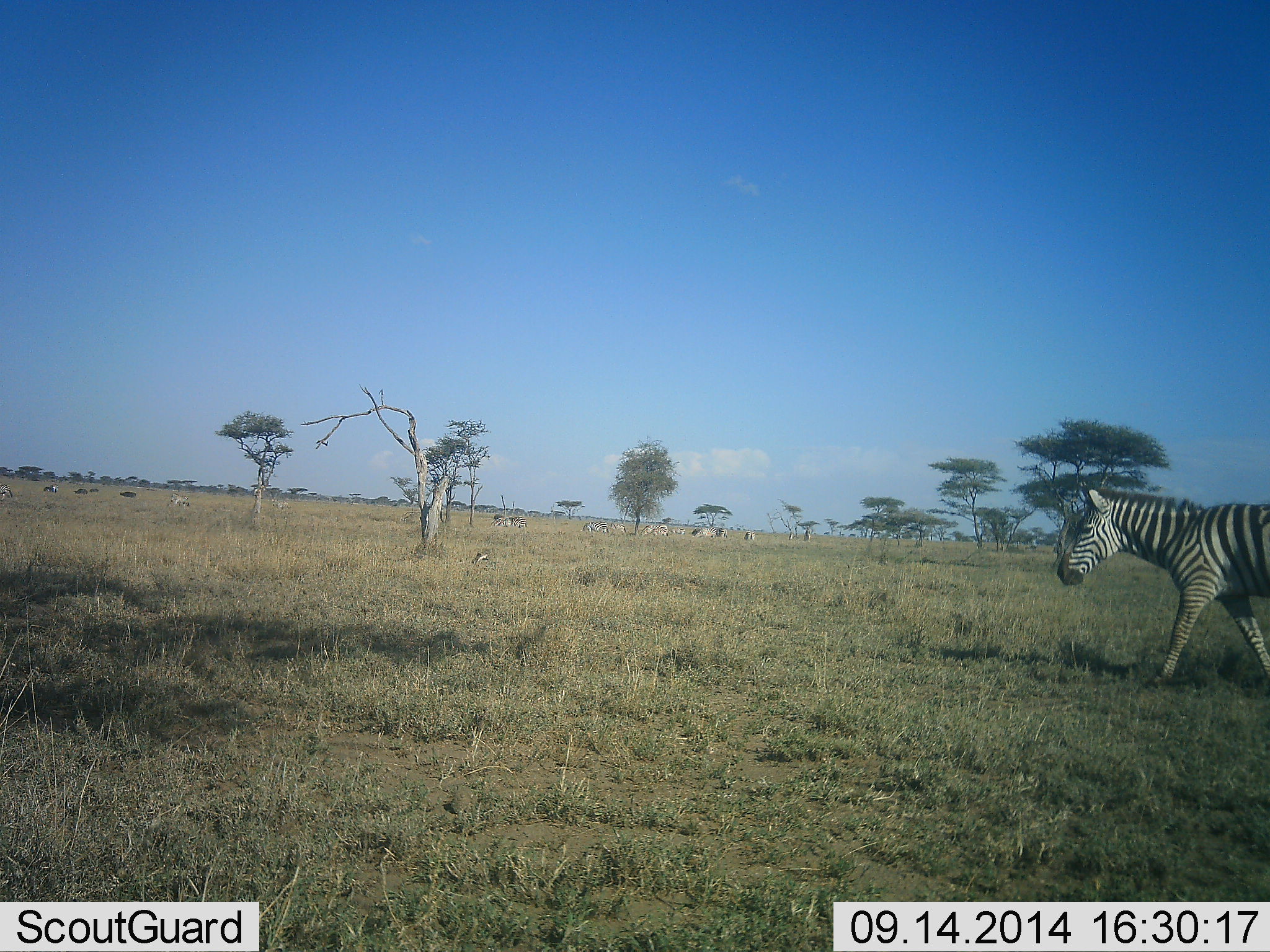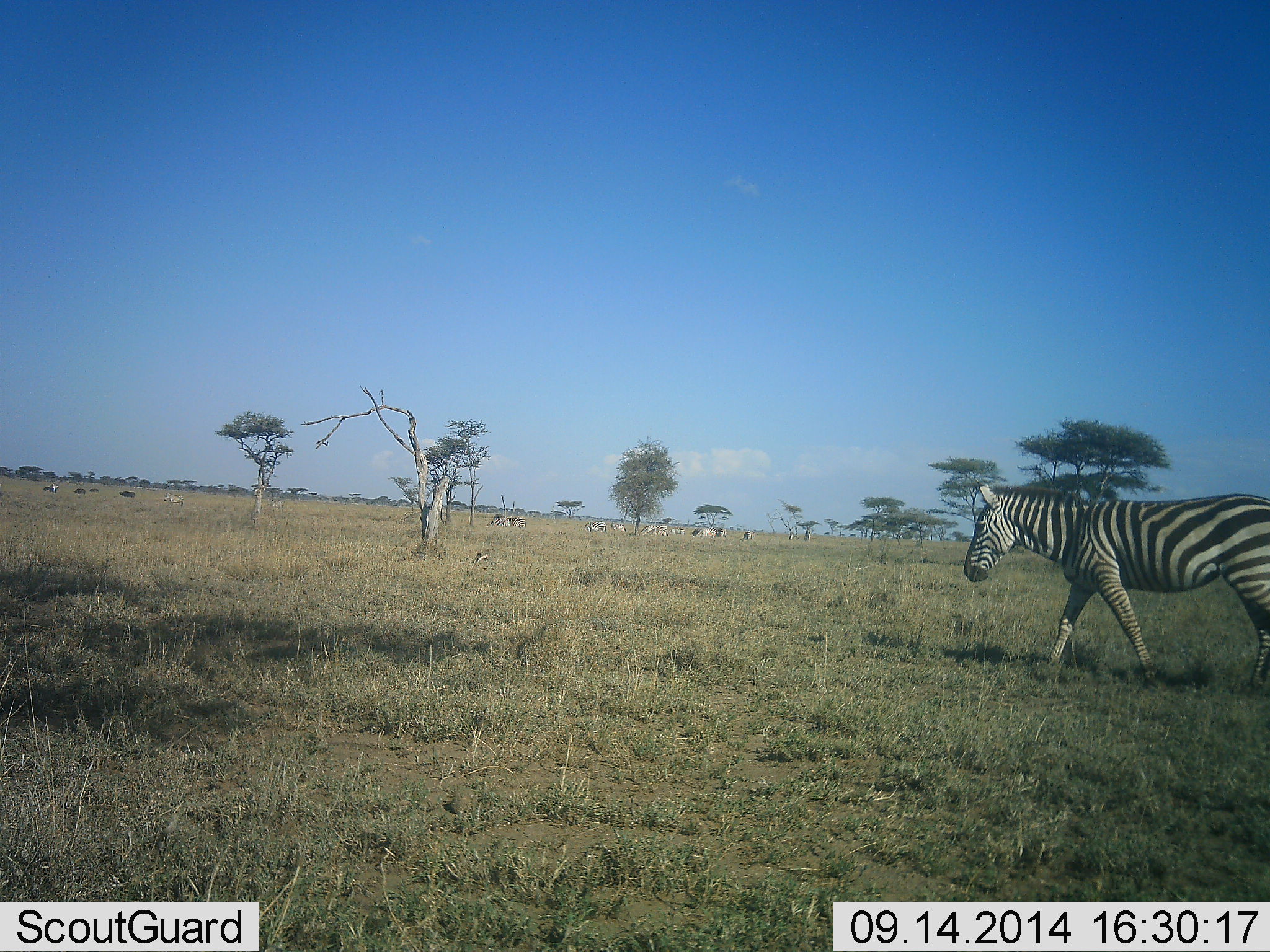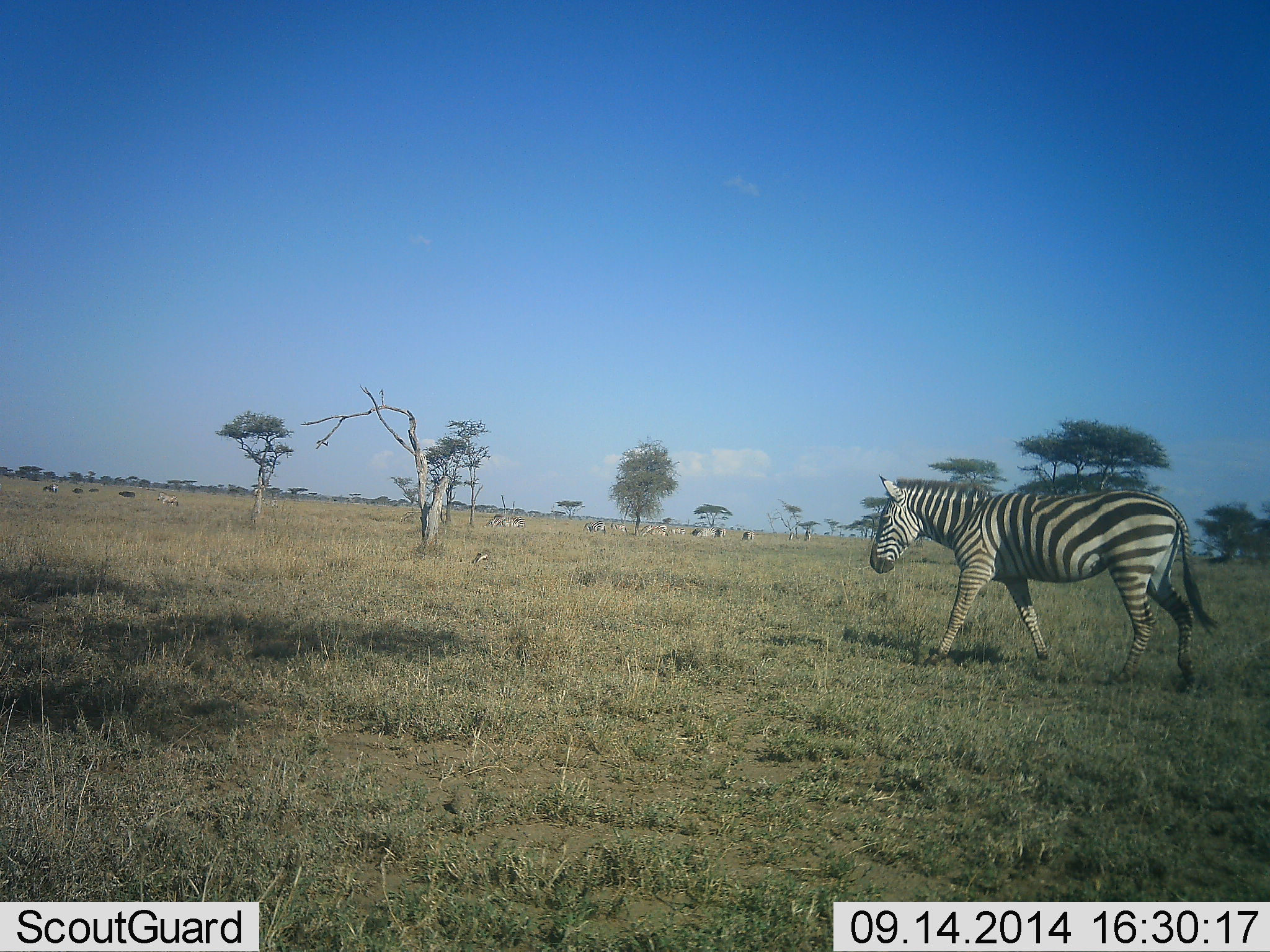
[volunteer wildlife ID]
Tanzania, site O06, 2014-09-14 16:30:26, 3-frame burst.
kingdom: Animalia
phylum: Chordata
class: Mammalia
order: Perissodactyla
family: Equidae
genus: Equus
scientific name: Equus quagga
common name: plains zebra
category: zebra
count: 2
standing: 15%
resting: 8%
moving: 92%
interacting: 0%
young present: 8%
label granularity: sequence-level